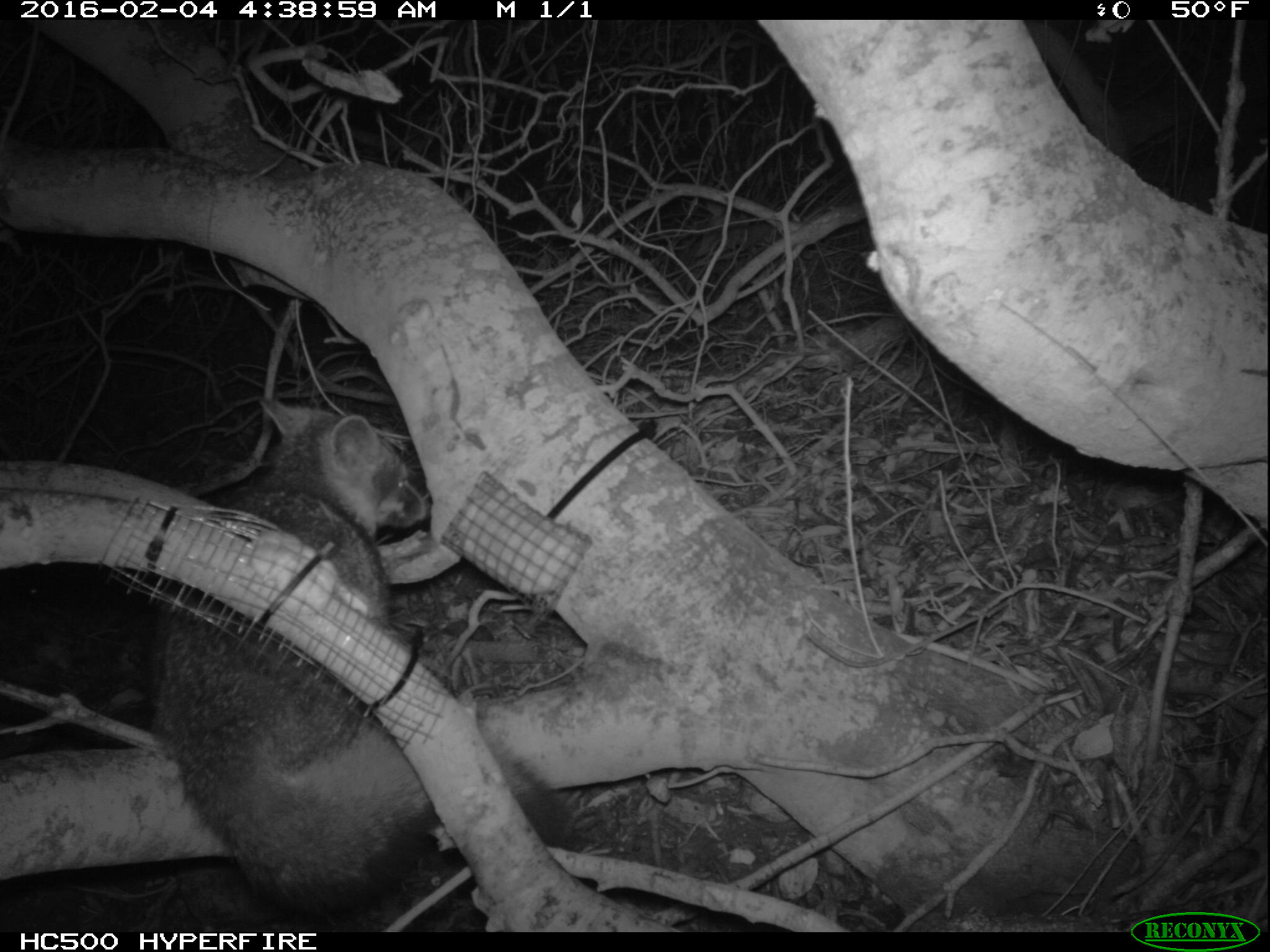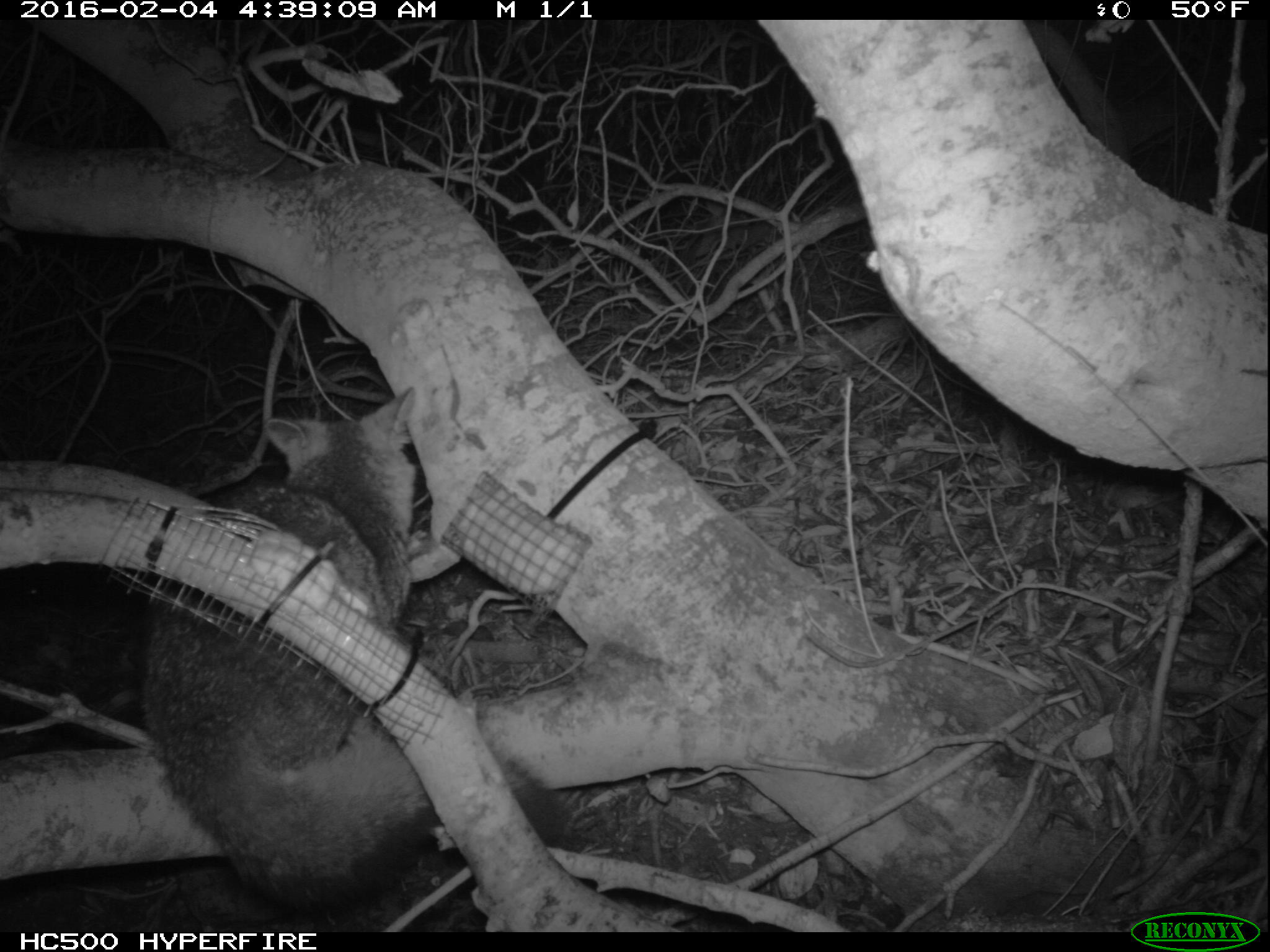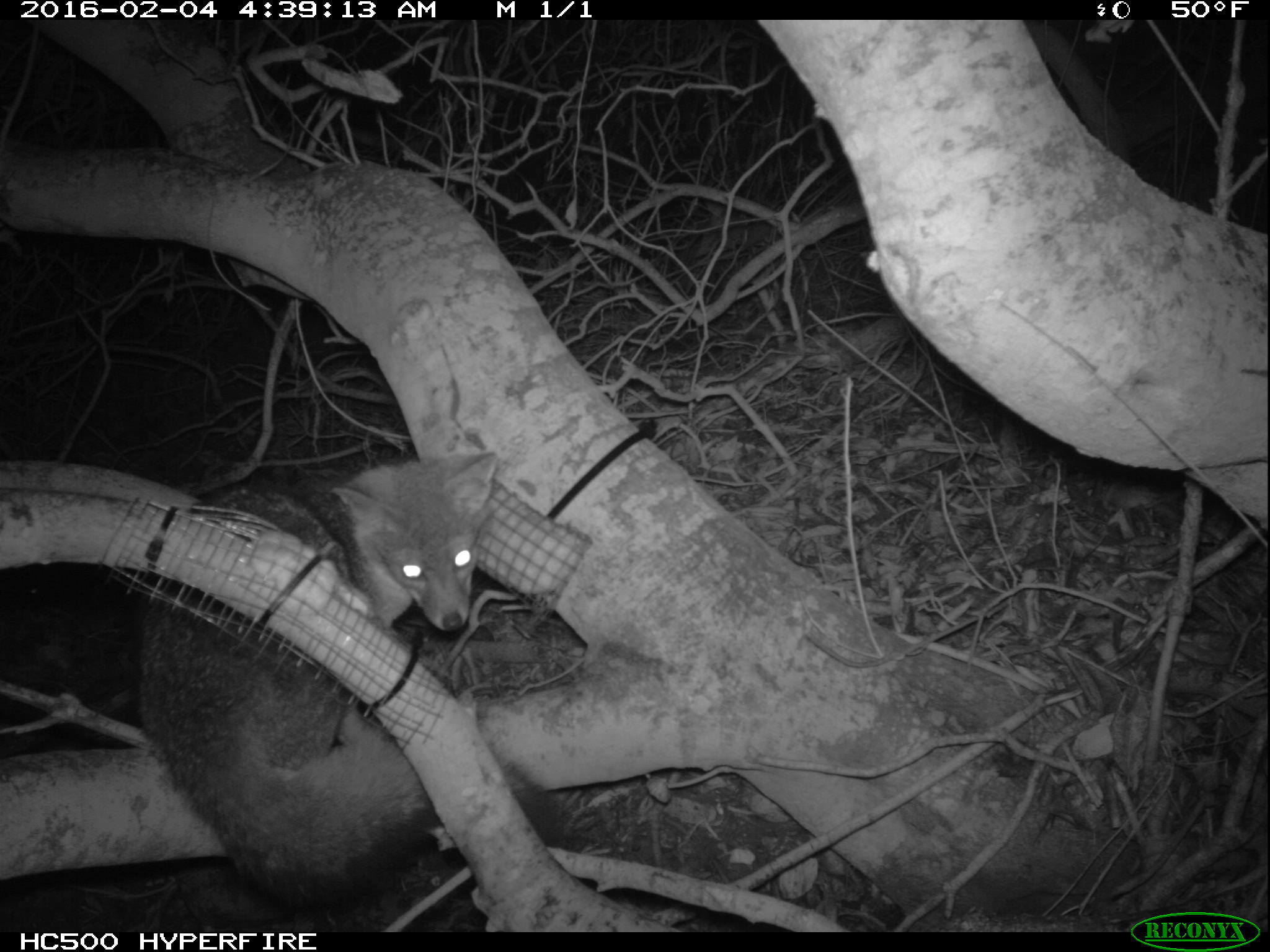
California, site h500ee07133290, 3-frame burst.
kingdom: Animalia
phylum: Chordata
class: Mammalia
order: Carnivora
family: Canidae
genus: Urocyon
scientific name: Urocyon littoralis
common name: island fox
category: fox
Fox (island fox) (Urocyon littoralis).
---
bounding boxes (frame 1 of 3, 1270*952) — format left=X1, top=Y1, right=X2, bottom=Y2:
fox: left=141, top=394, right=579, bottom=928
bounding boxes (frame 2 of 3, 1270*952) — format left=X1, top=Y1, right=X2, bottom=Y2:
fox: left=140, top=386, right=574, bottom=919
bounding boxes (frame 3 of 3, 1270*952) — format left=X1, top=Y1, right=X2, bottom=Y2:
fox: left=139, top=447, right=577, bottom=927